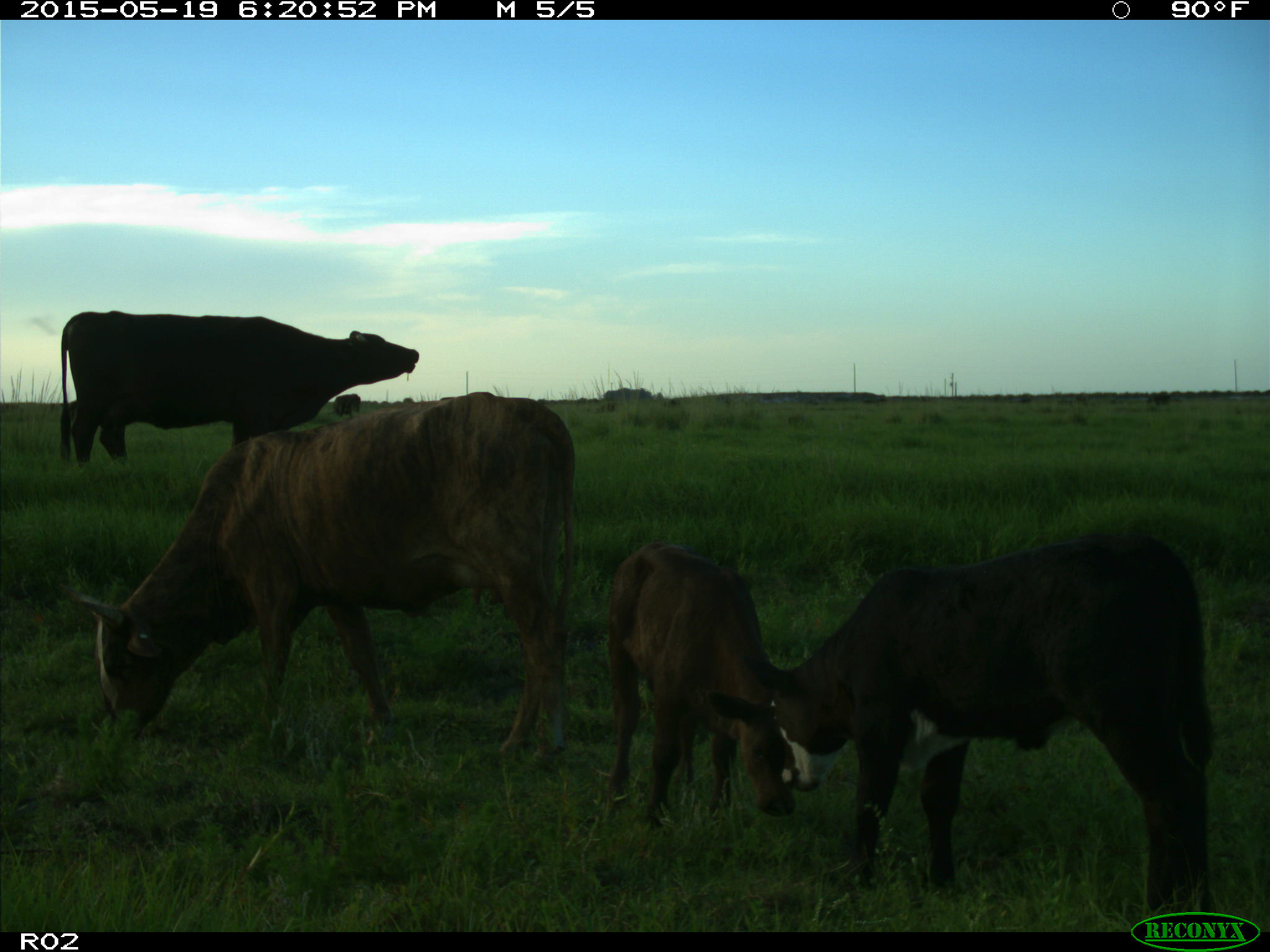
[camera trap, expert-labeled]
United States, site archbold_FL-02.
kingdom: Animalia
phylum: Chordata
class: Mammalia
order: Artiodactyla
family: Bovidae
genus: Bos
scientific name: Bos taurus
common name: domestic cow